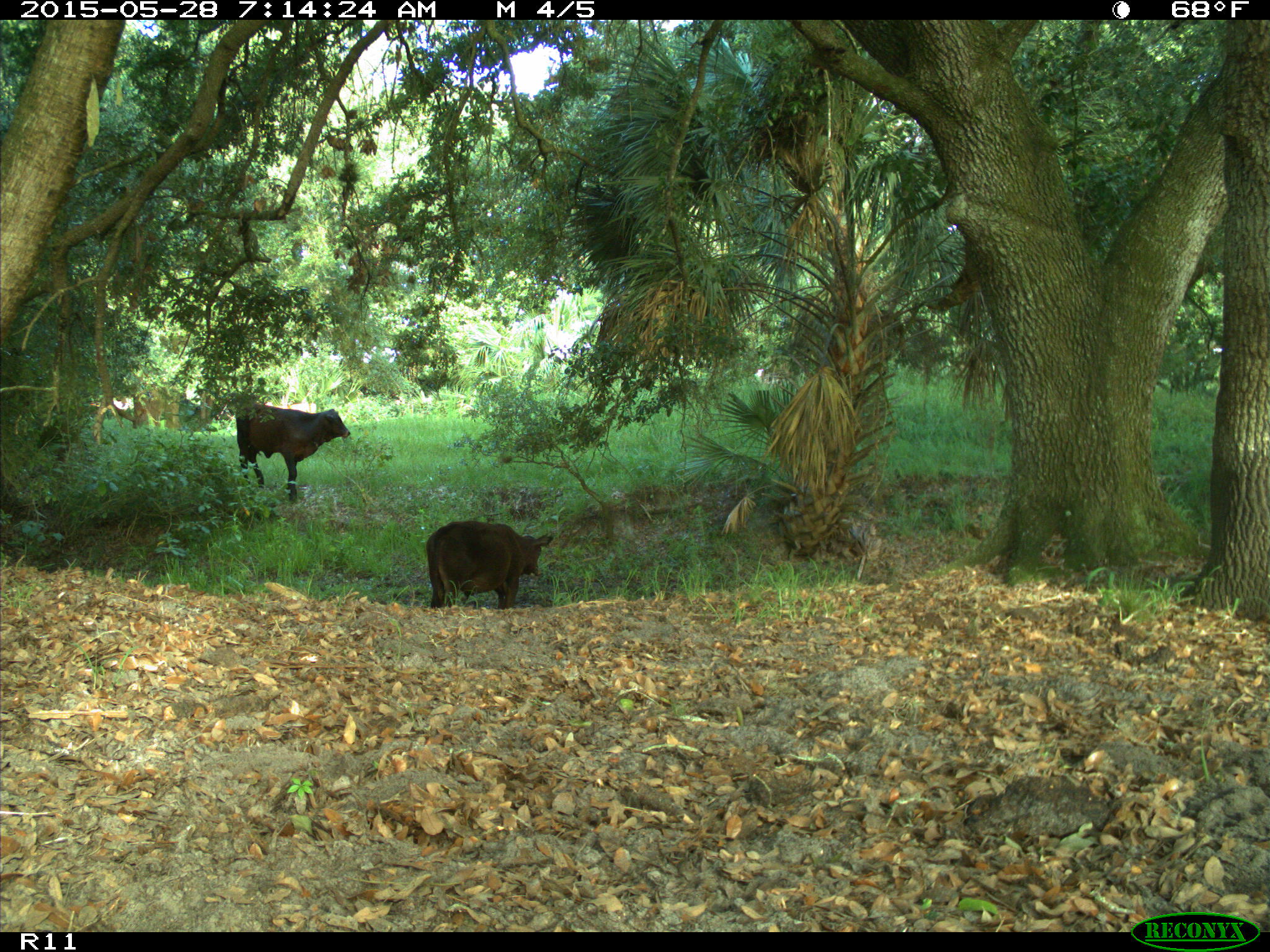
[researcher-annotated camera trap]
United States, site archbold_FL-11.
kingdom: Animalia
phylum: Chordata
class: Mammalia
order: Artiodactyla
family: Bovidae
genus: Bos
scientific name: Bos taurus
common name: domestic cow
Bos taurus (domestic cow).